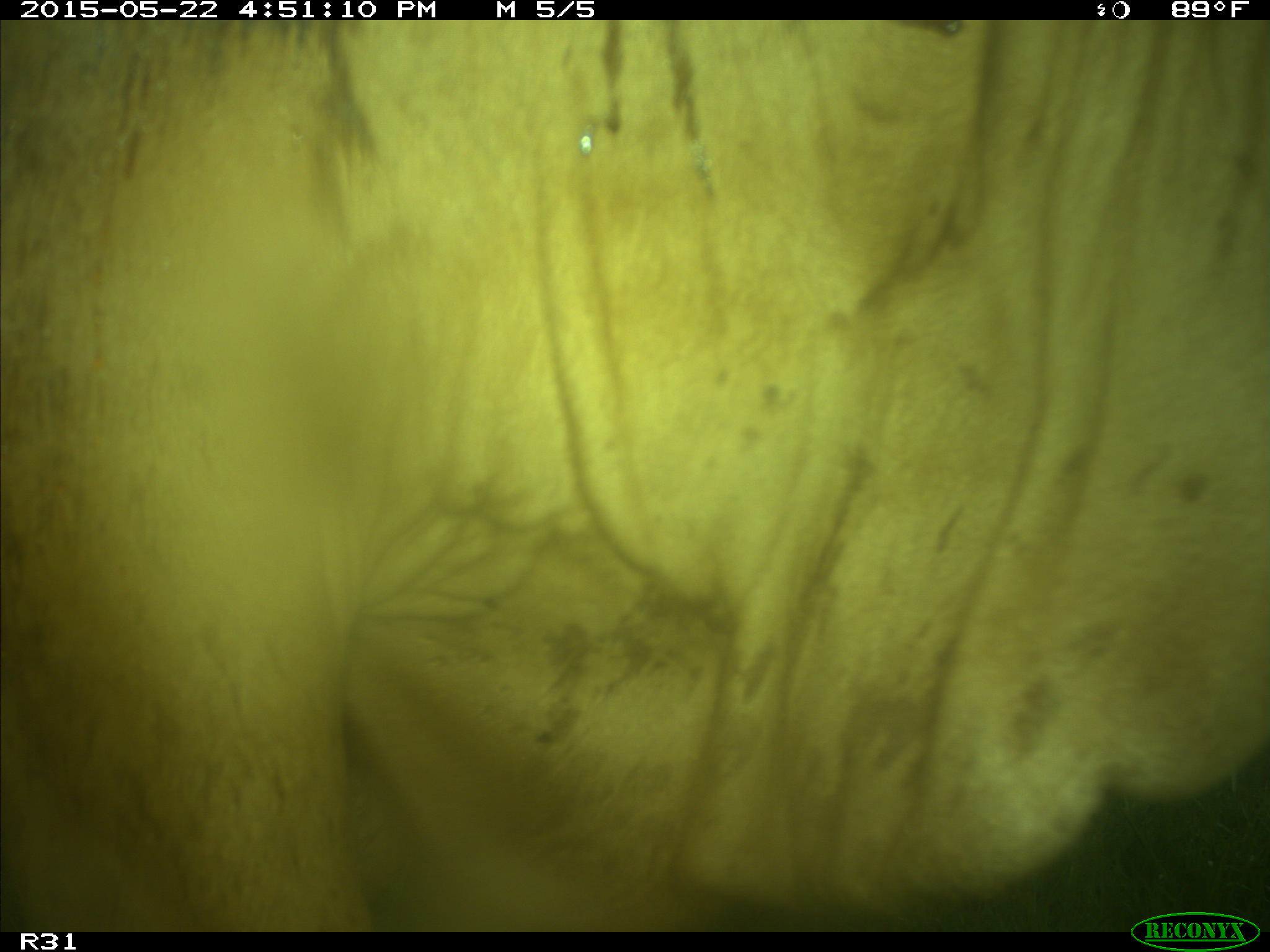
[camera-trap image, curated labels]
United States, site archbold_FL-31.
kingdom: Animalia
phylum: Chordata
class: Mammalia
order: Artiodactyla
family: Bovidae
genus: Bos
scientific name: Bos taurus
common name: domestic cow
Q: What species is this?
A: Bos taurus (domestic cow).